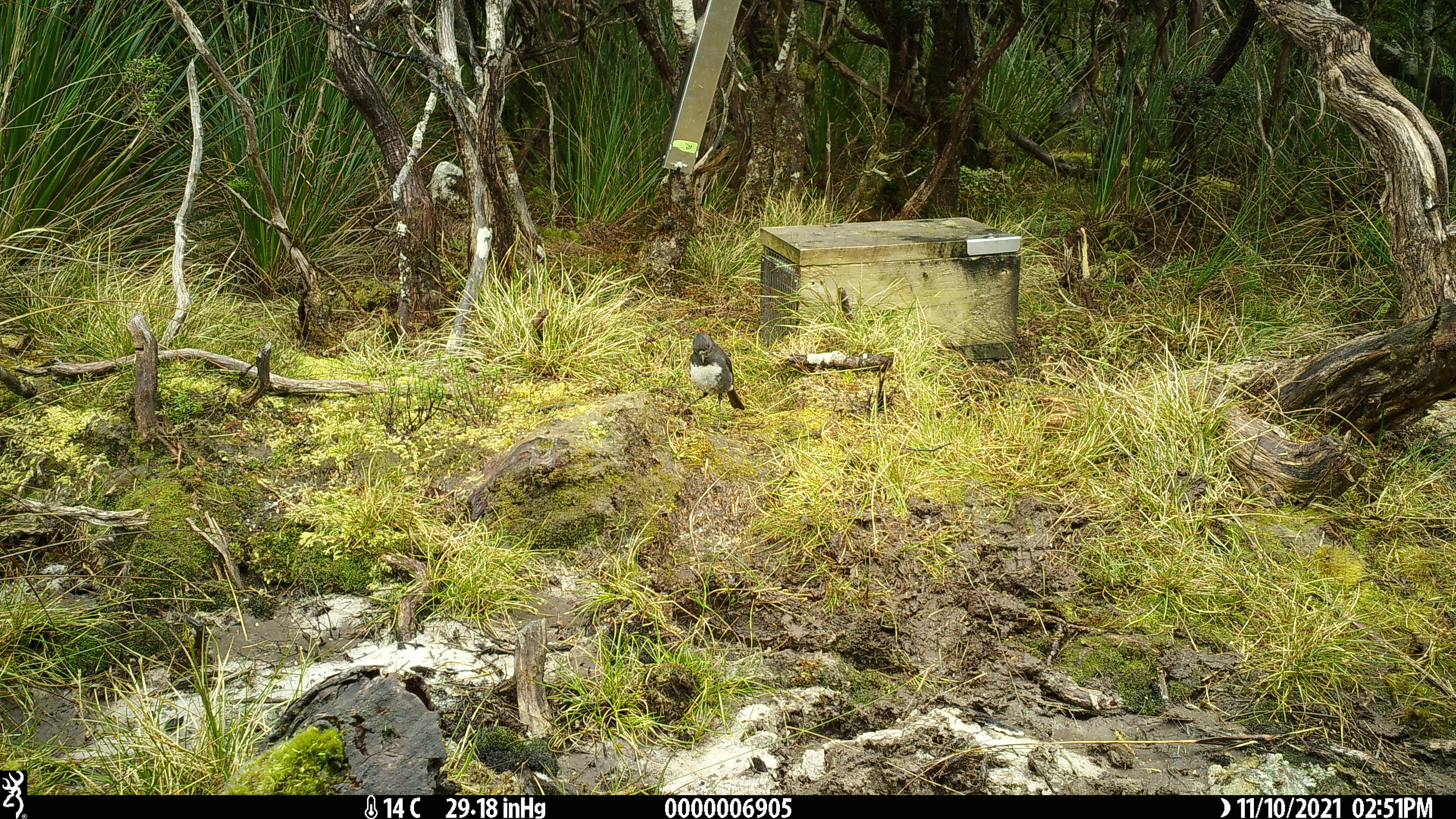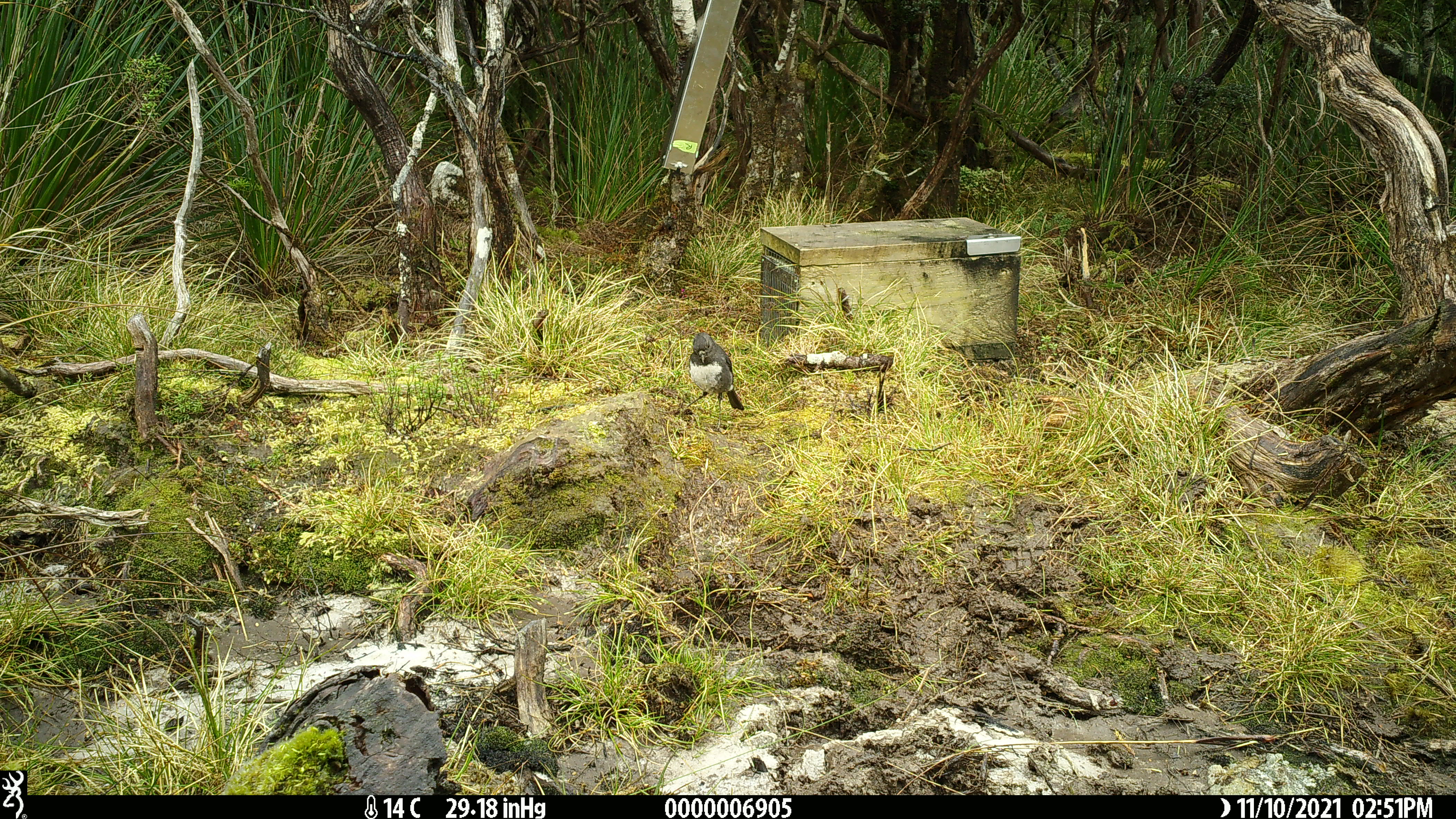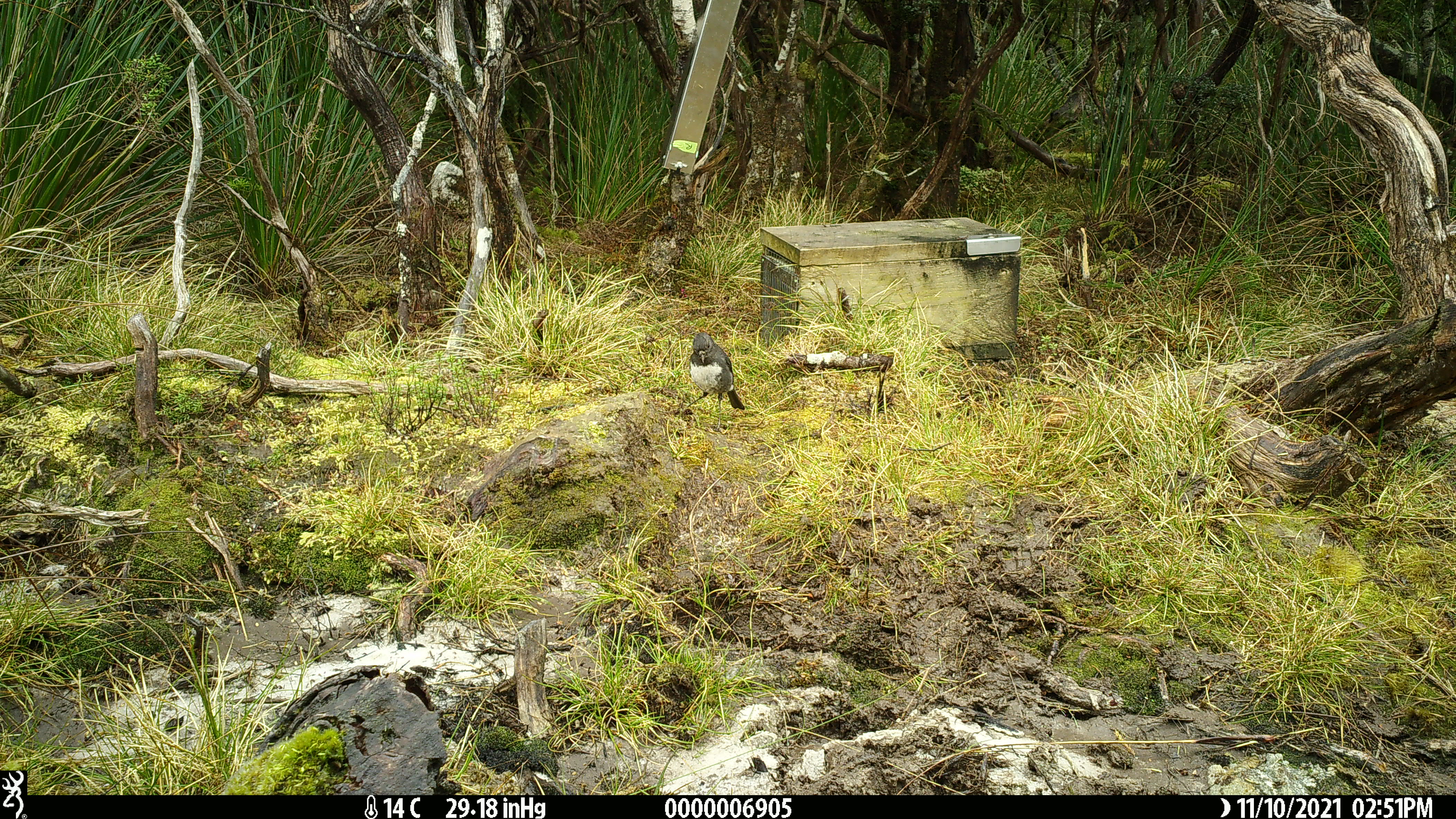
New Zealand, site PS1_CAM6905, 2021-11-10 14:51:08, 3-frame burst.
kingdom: Animalia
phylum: Chordata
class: Aves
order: Passeriformes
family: Petroicidae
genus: Petroica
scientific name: Petroica australis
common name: new zealand robin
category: robin